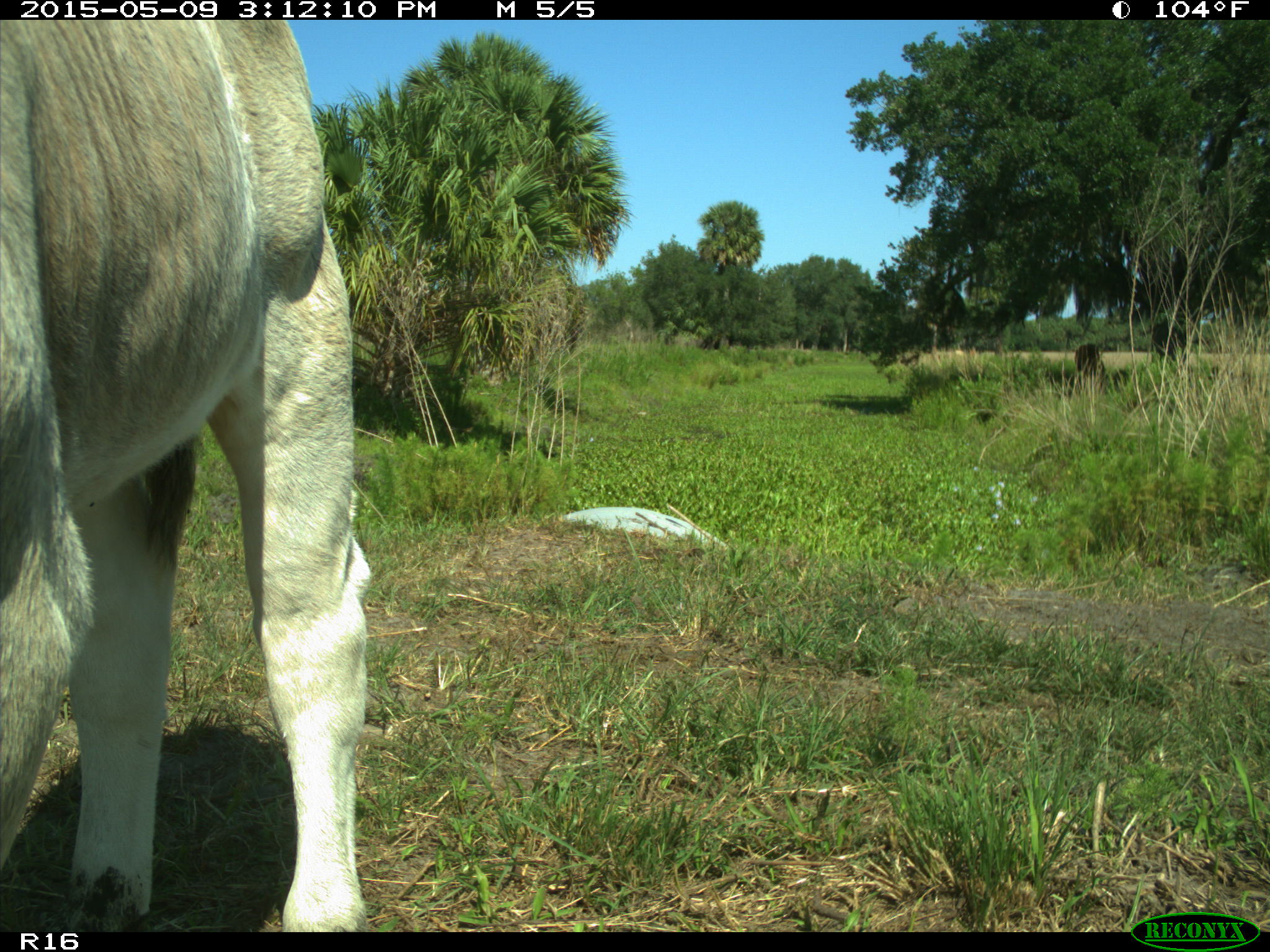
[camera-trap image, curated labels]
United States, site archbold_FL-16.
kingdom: Animalia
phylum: Chordata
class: Mammalia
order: Artiodactyla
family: Bovidae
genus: Bos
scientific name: Bos taurus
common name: domestic cow